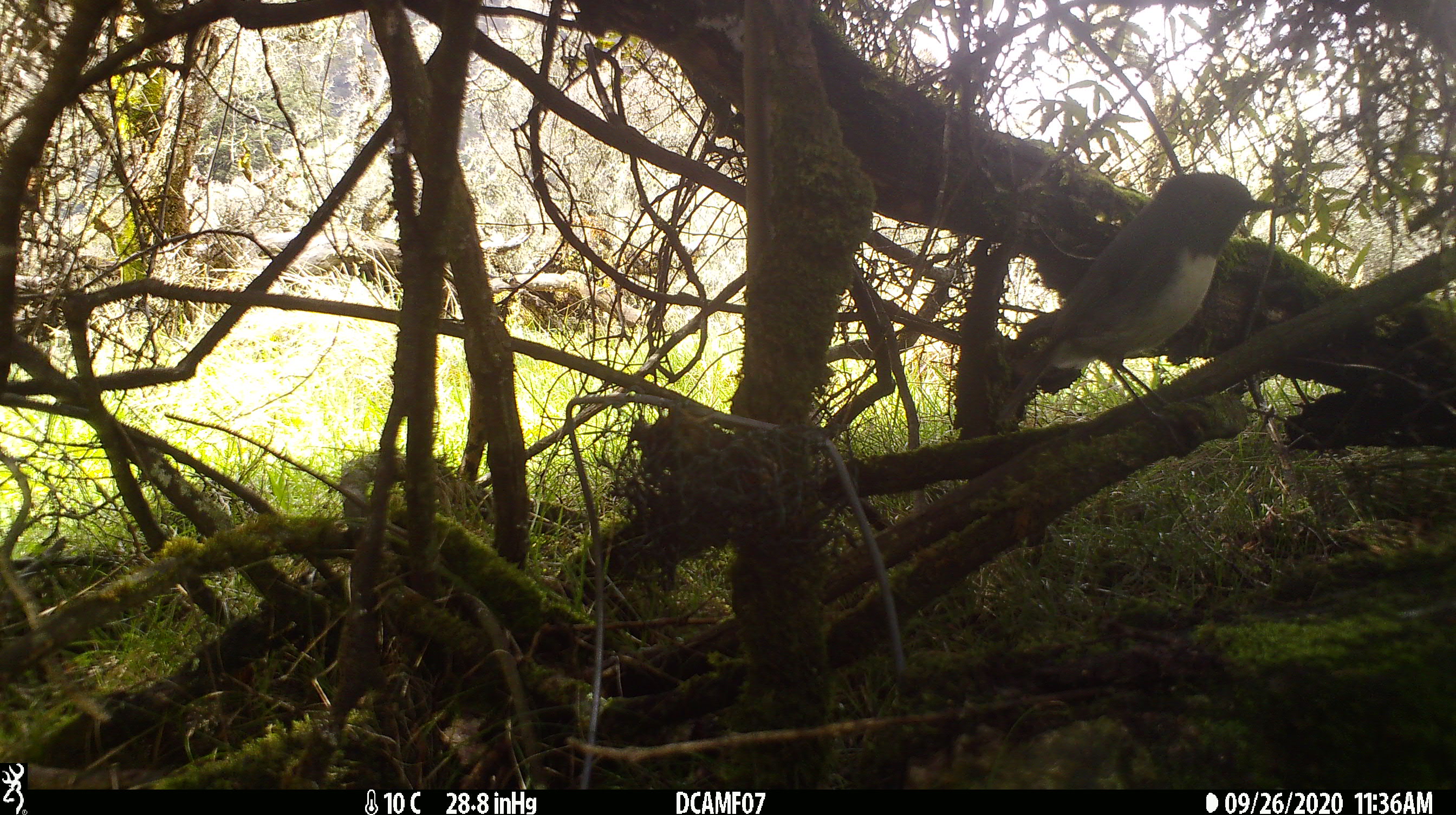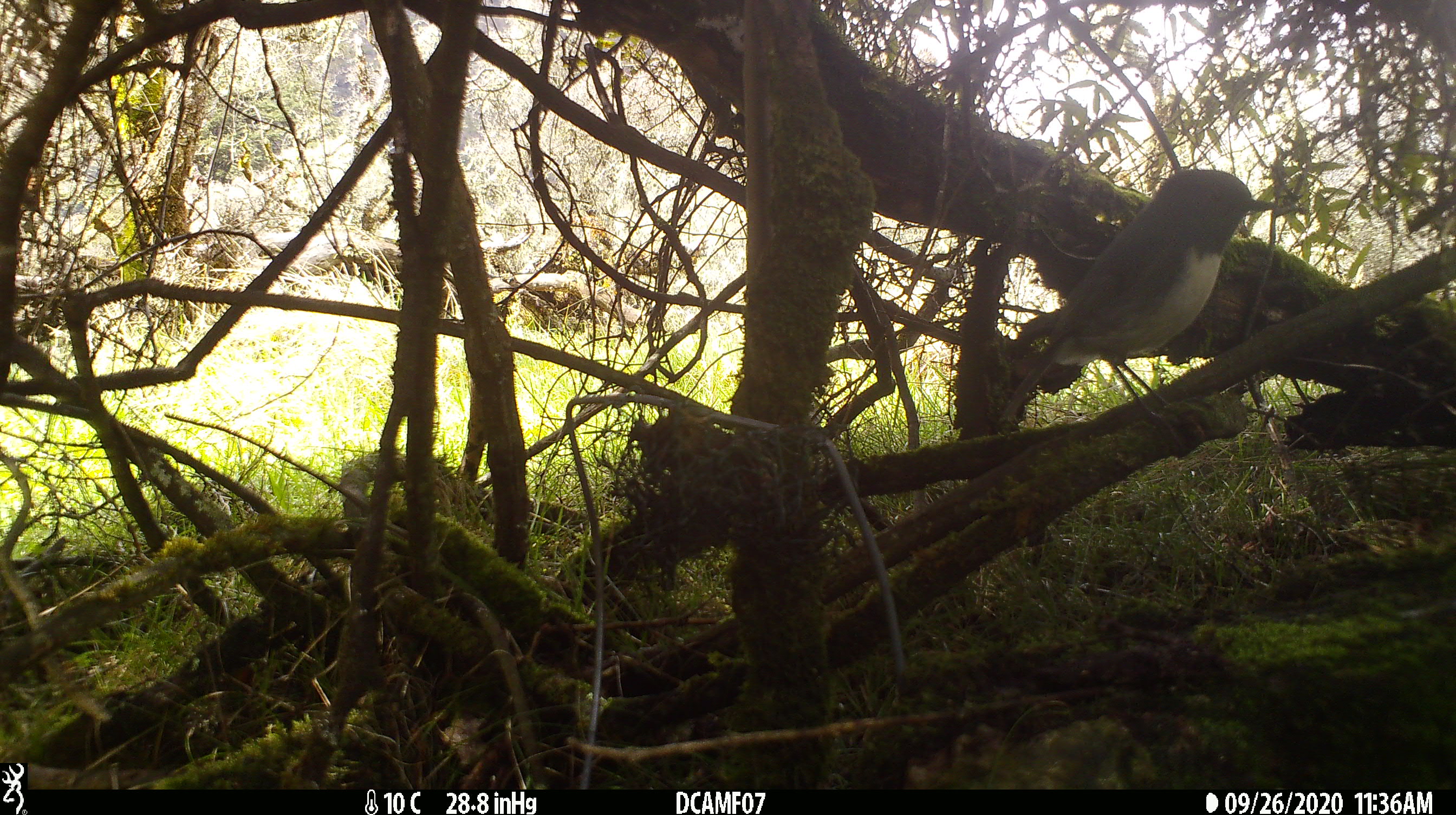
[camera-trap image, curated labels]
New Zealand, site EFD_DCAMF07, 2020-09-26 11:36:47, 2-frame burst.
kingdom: Animalia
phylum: Chordata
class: Aves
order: Passeriformes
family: Petroicidae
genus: Petroica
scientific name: Petroica australis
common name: new zealand robin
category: robin